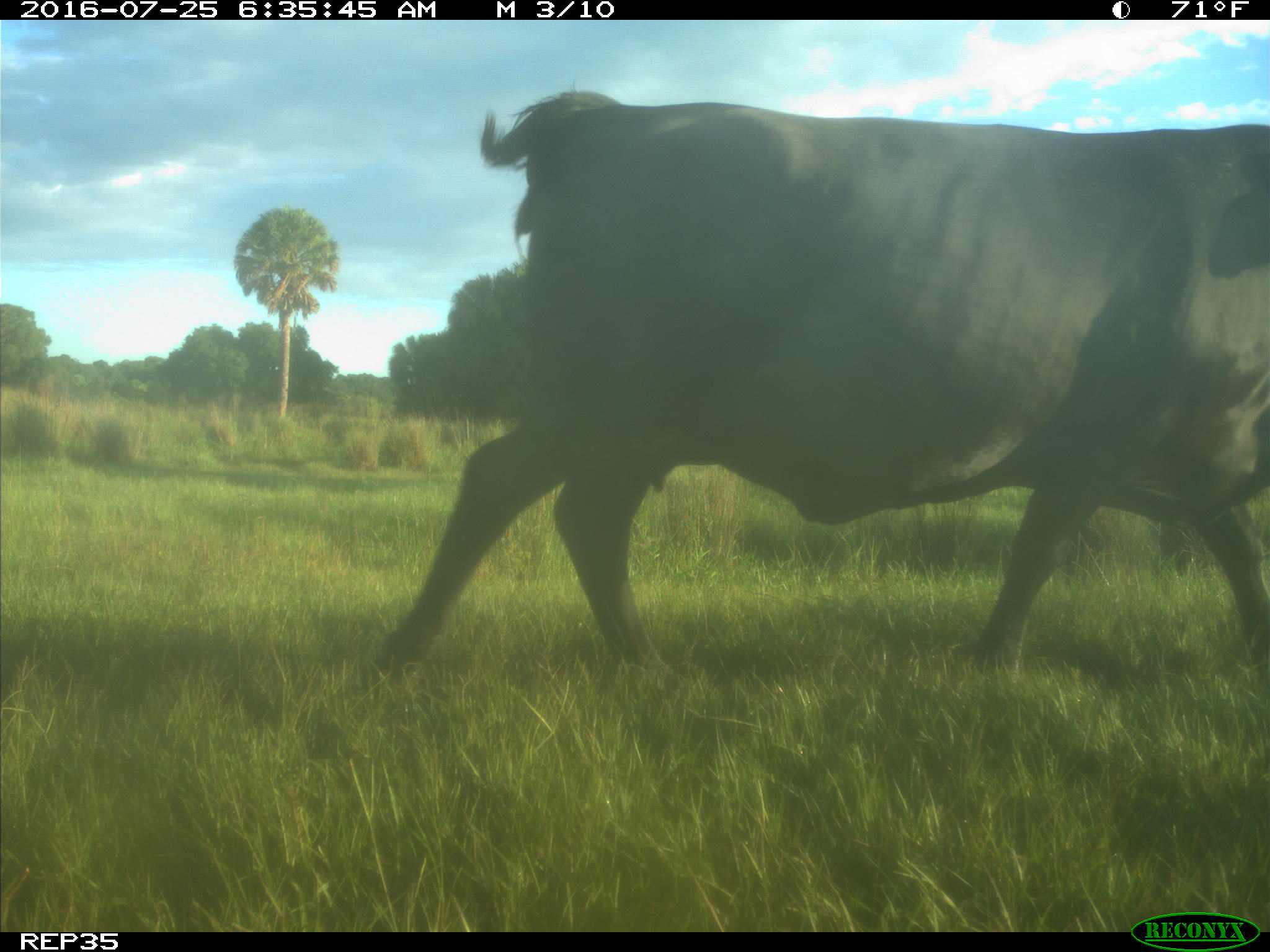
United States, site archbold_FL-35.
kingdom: Animalia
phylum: Chordata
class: Mammalia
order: Artiodactyla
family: Bovidae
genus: Bos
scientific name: Bos taurus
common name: domestic cow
Bos taurus (domestic cow).